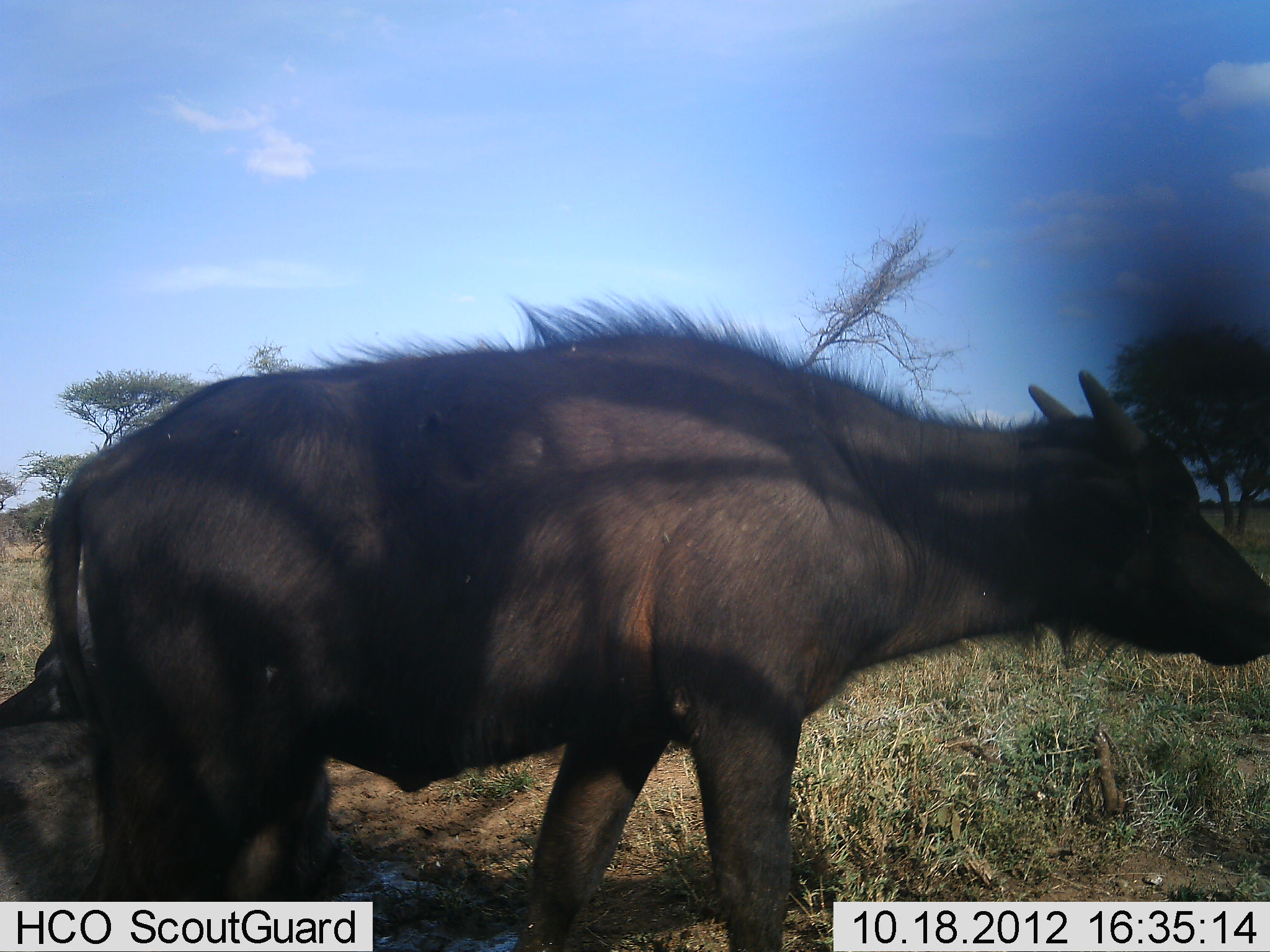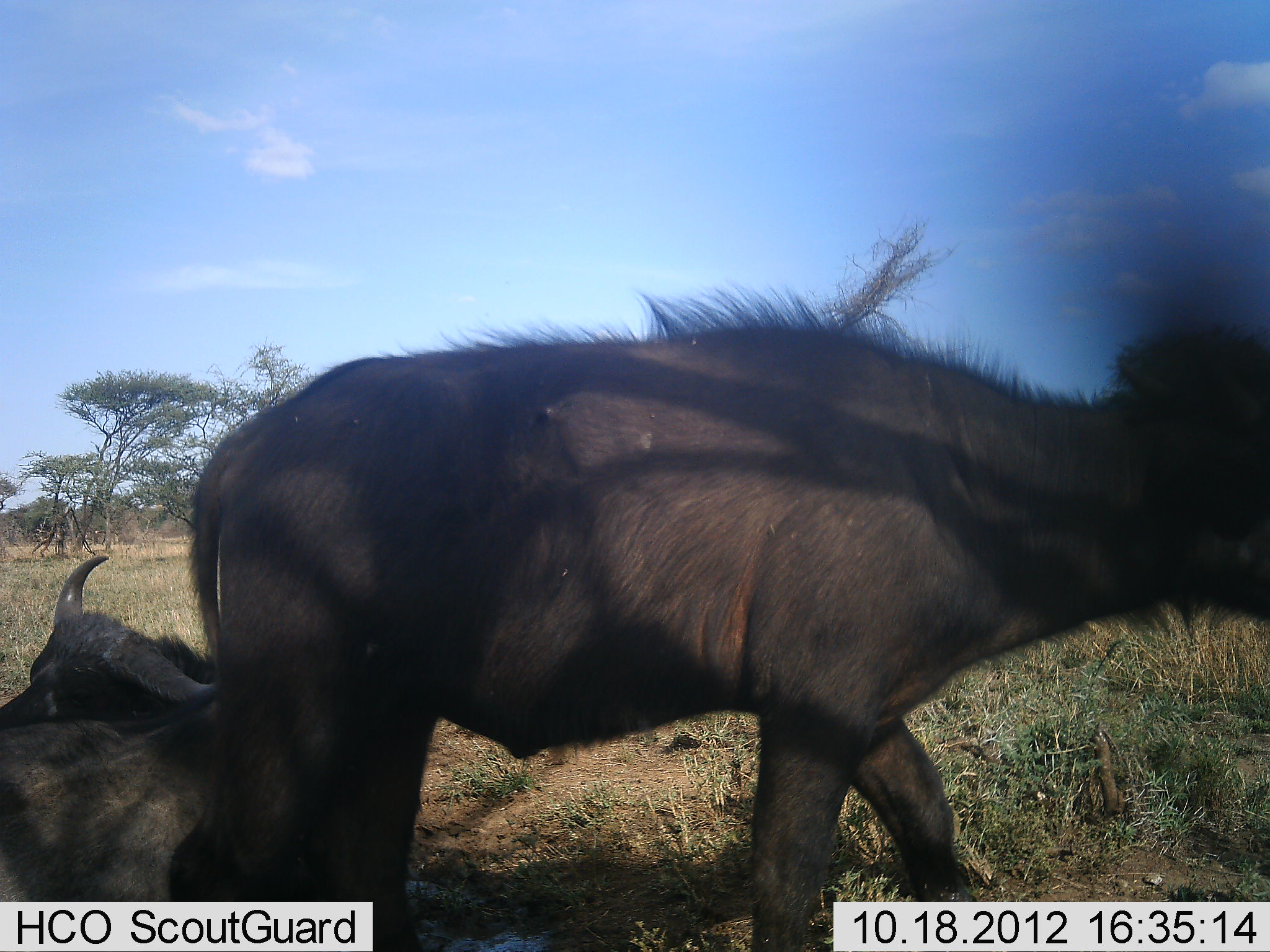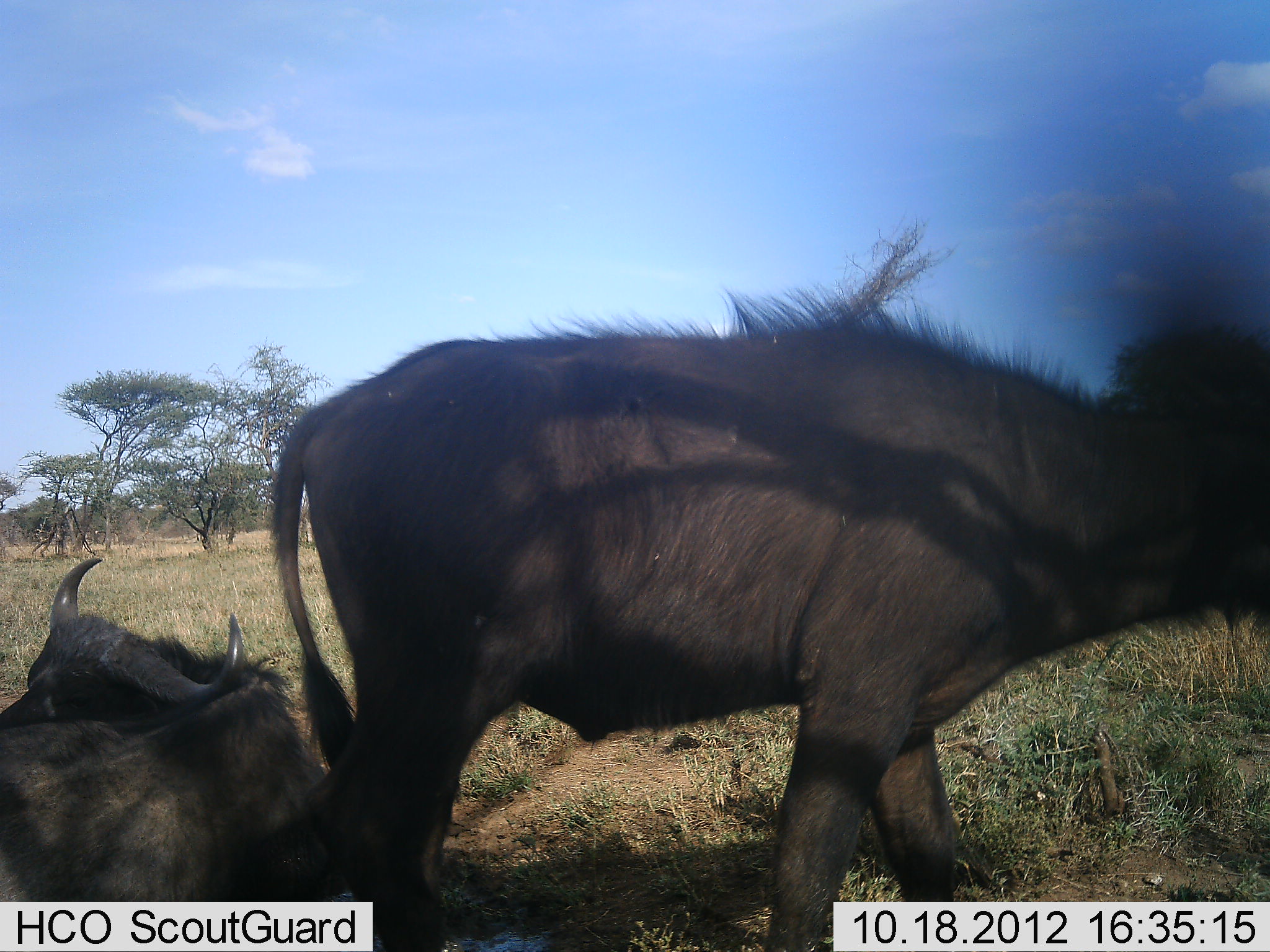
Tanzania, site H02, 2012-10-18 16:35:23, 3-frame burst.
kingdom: Animalia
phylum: Chordata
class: Mammalia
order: Artiodactyla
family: Bovidae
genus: Syncerus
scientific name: Syncerus caffer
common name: cape buffalo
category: buffalo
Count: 2.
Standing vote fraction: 30%.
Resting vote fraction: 100%.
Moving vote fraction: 60%.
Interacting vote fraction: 0%.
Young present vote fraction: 50%.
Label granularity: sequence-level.